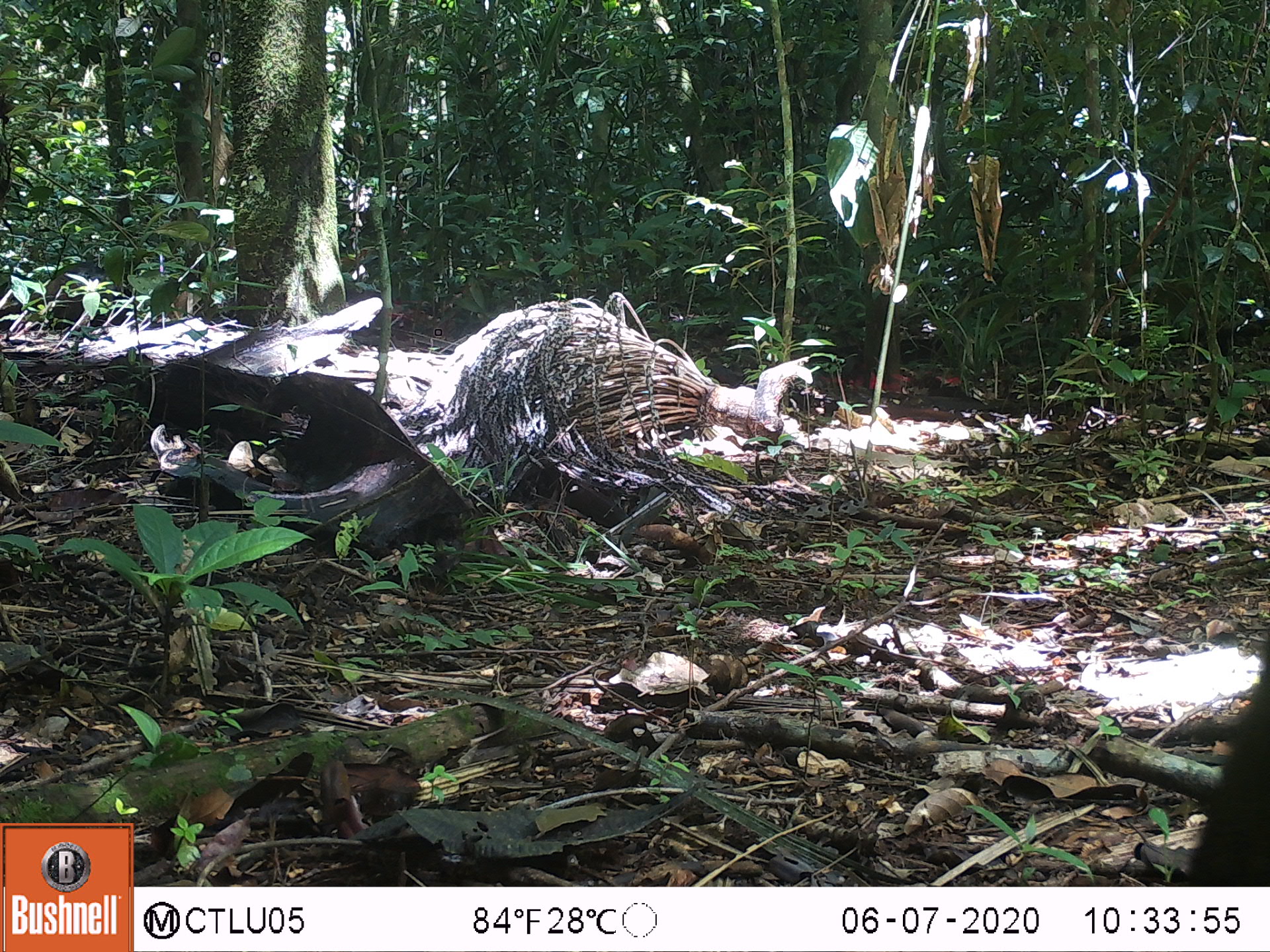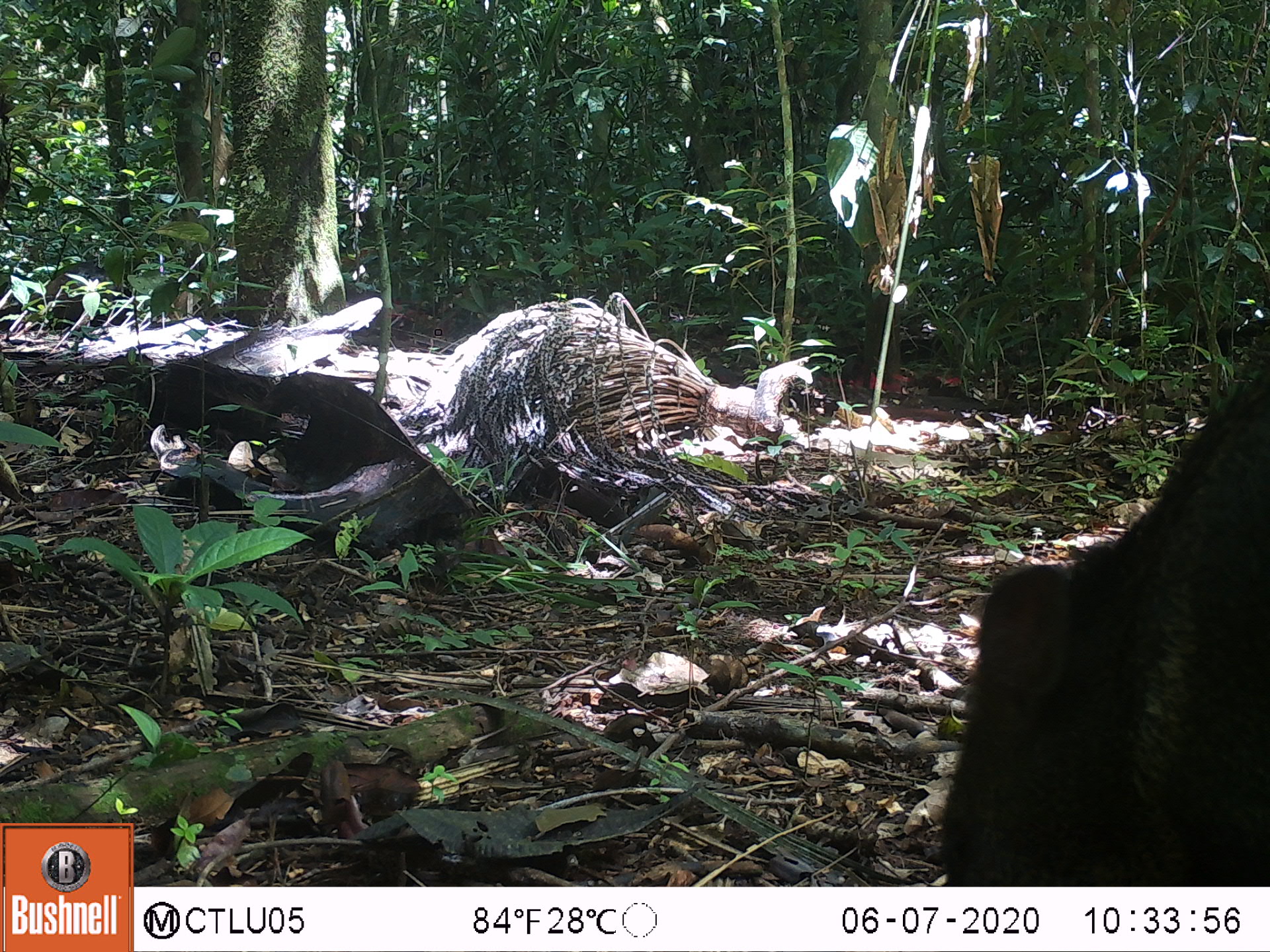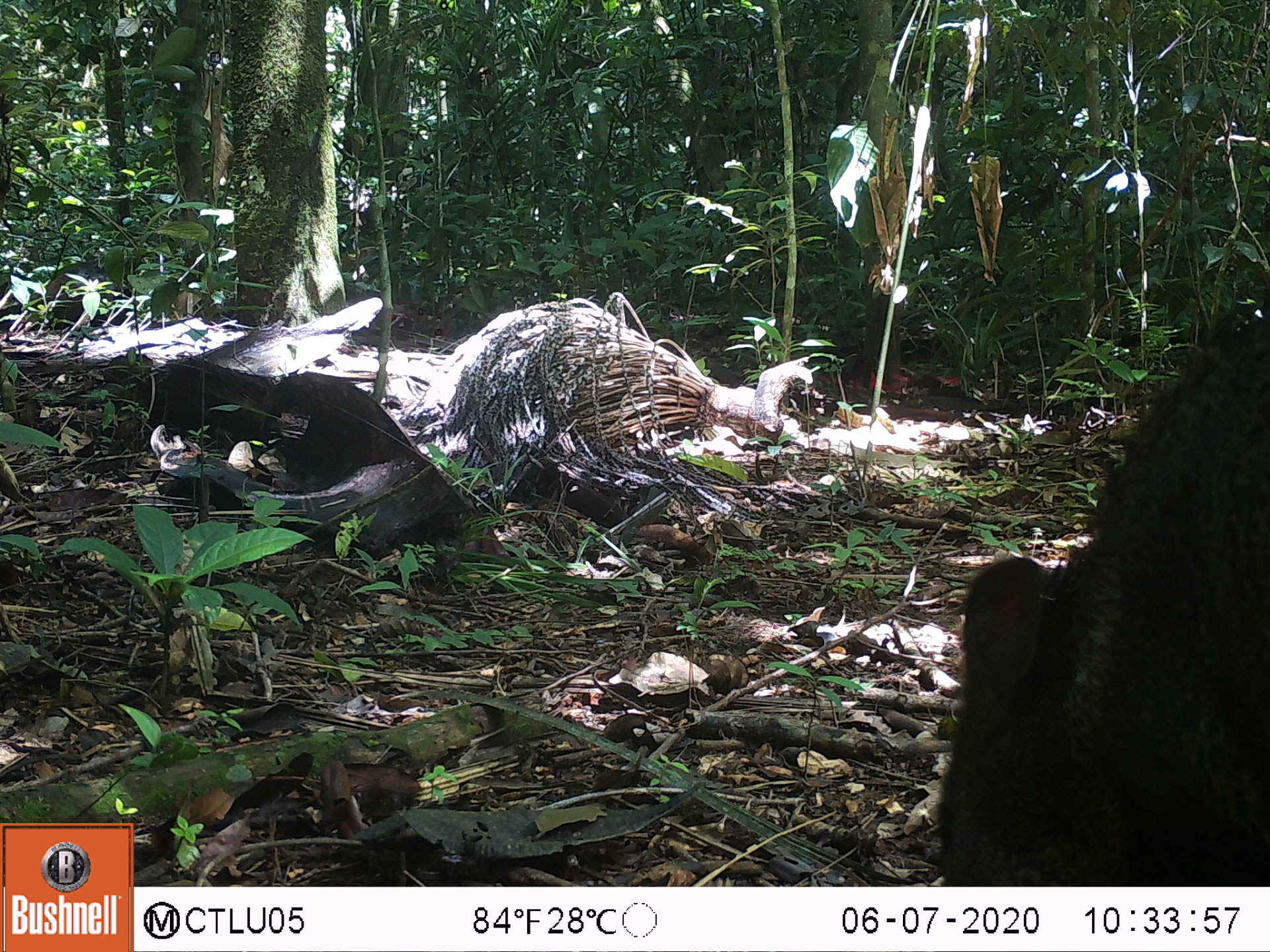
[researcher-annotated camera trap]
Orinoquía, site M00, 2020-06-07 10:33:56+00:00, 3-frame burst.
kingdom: Animalia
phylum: Chordata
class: Mammalia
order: Artiodactyla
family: Tayassuidae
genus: Pecari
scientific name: Pecari tajacu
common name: collared peccary